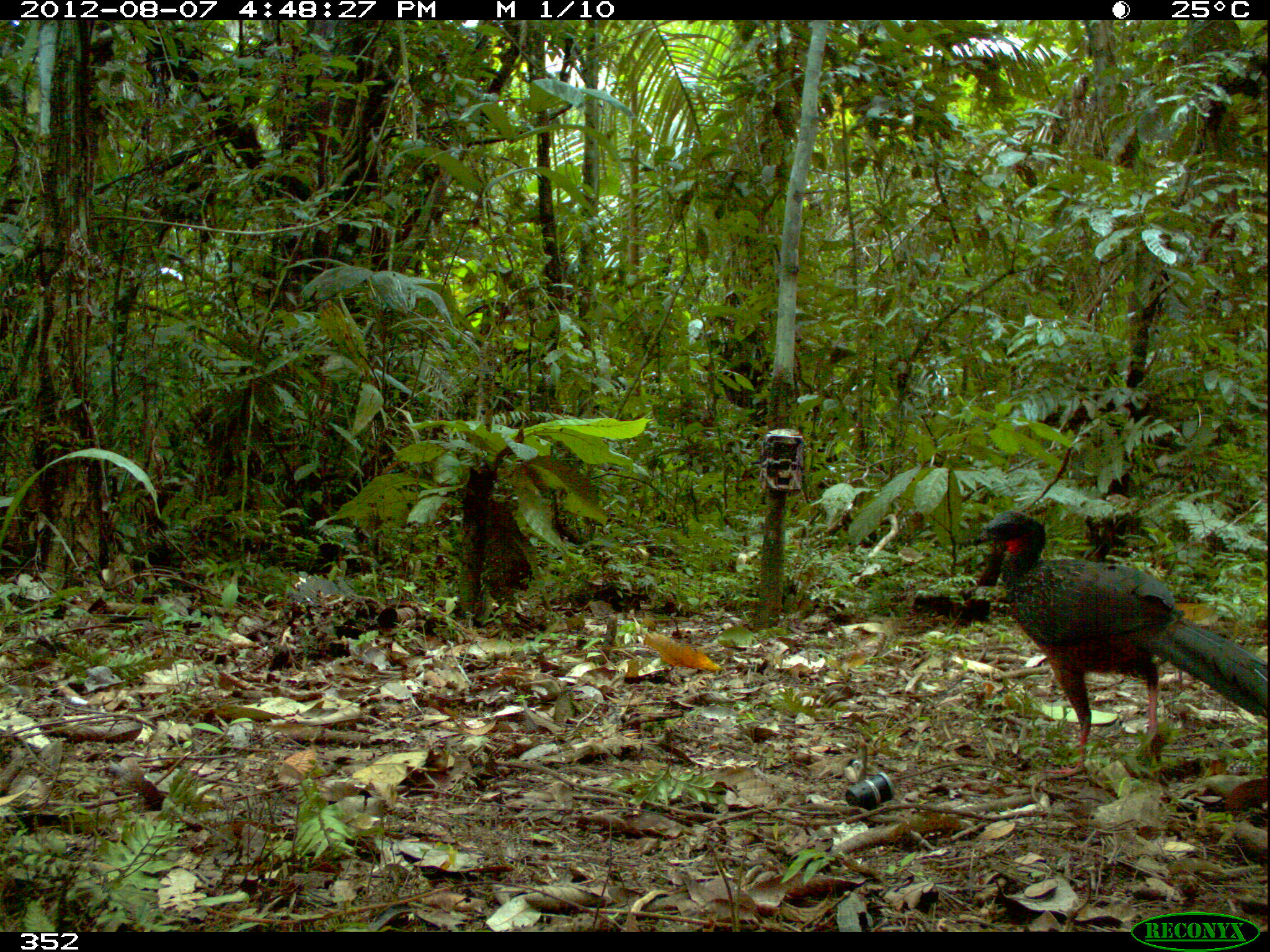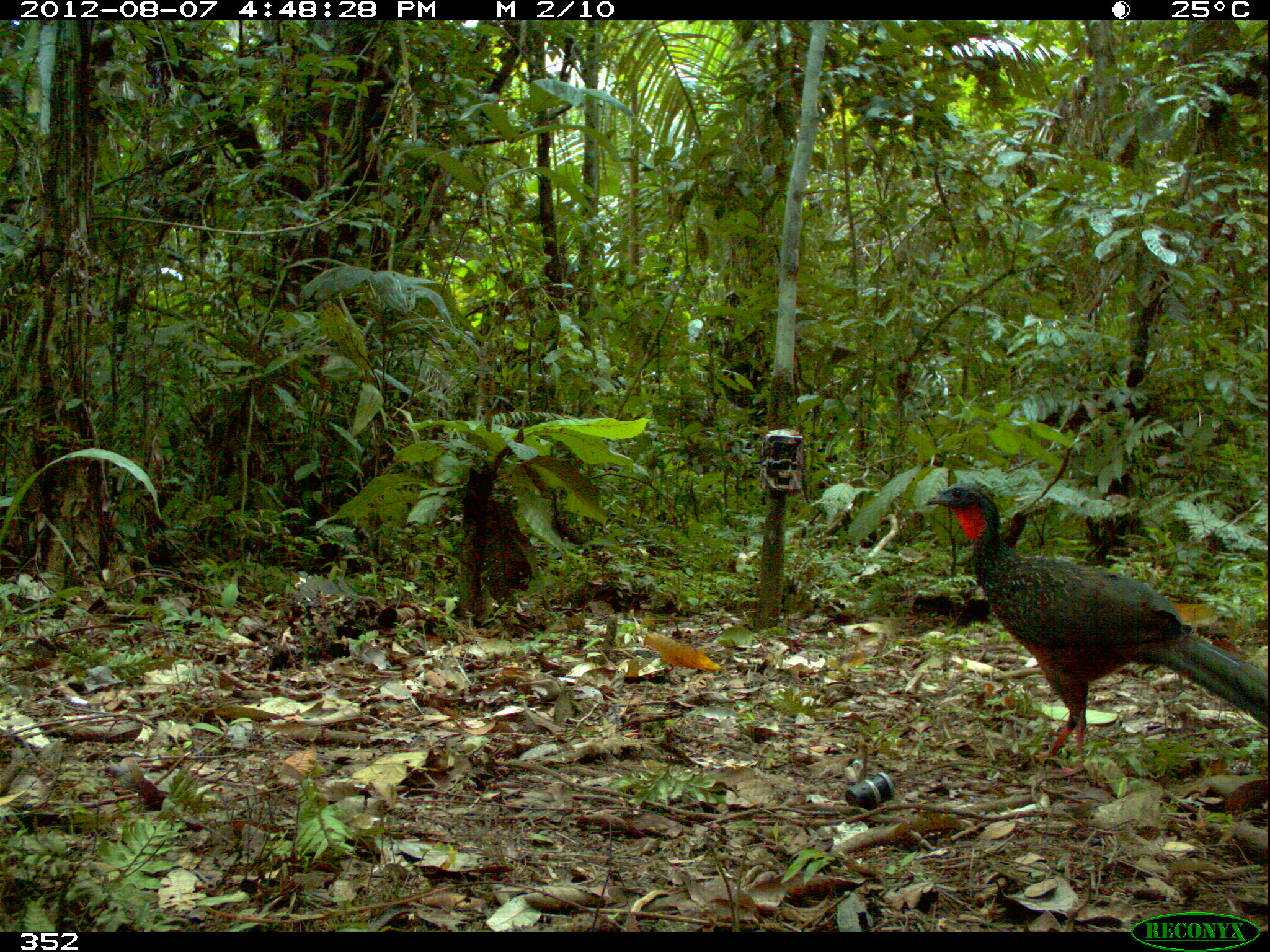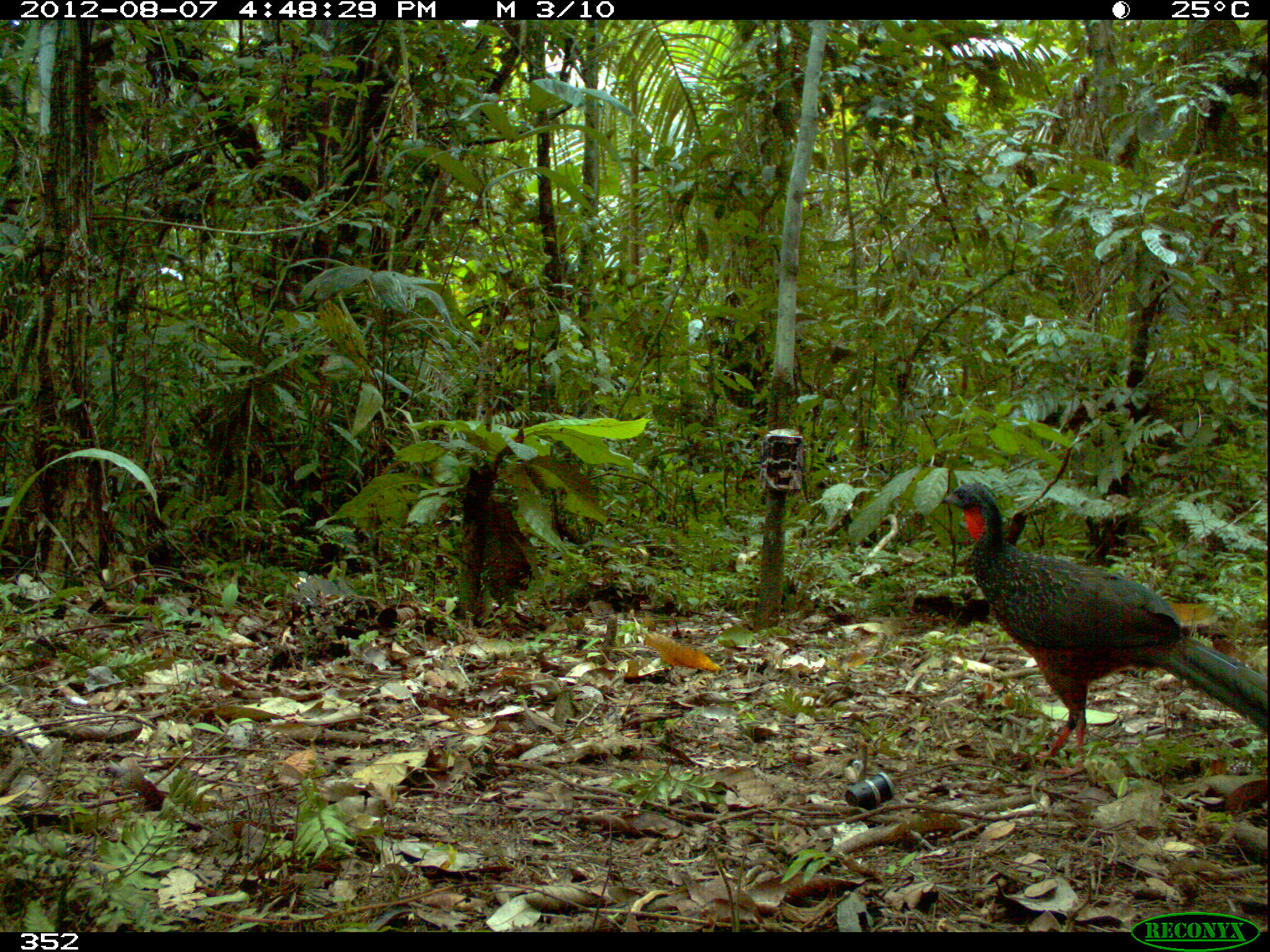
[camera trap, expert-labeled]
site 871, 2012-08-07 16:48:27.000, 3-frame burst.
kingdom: Animalia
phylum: Chordata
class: Aves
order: Galliformes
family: Cracidae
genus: Penelope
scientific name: Penelope jacquacu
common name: spix's guan